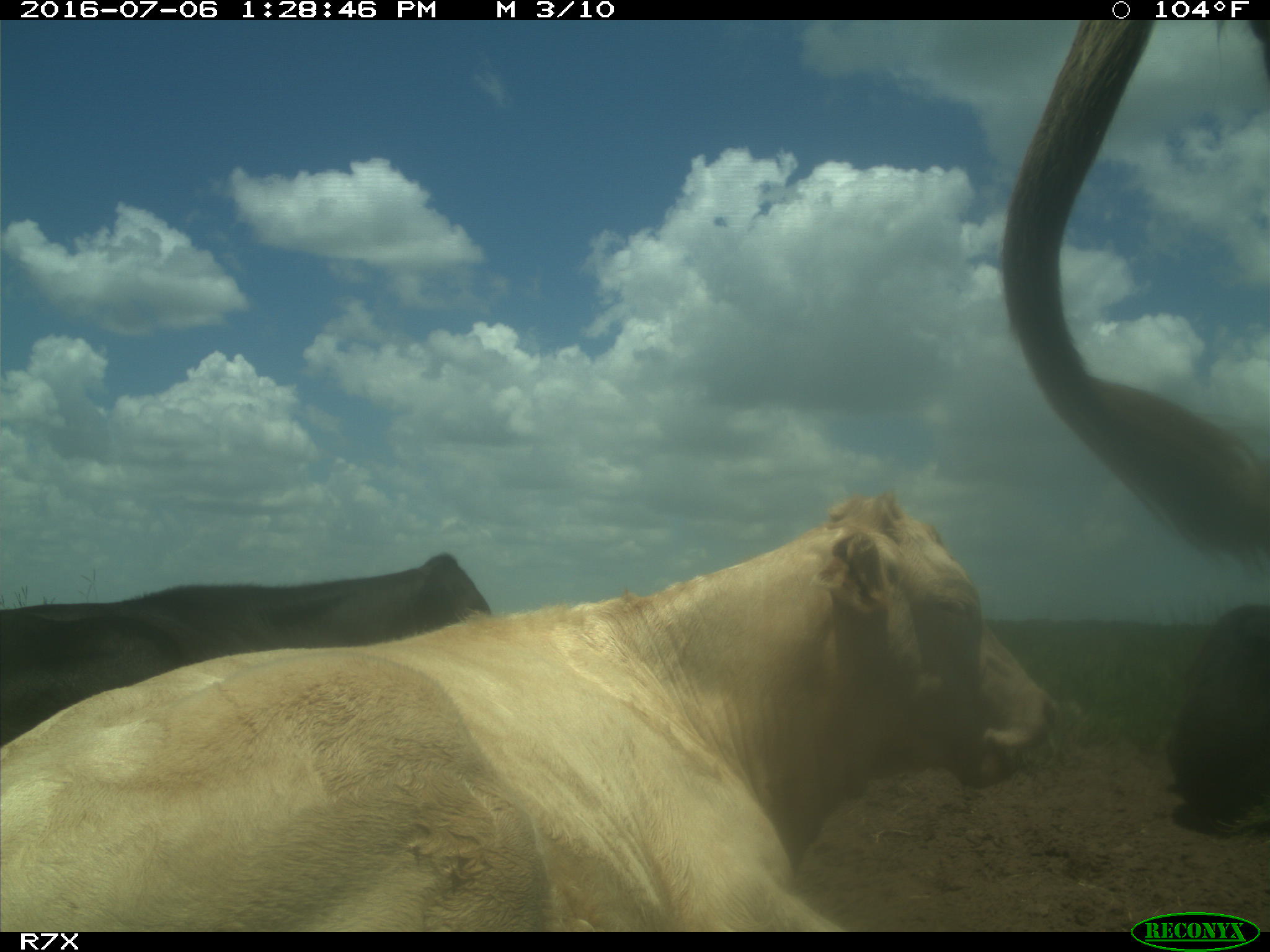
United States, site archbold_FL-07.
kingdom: Animalia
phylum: Chordata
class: Mammalia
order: Artiodactyla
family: Bovidae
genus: Bos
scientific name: Bos taurus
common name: domestic cow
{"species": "Bos taurus (domestic cow)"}